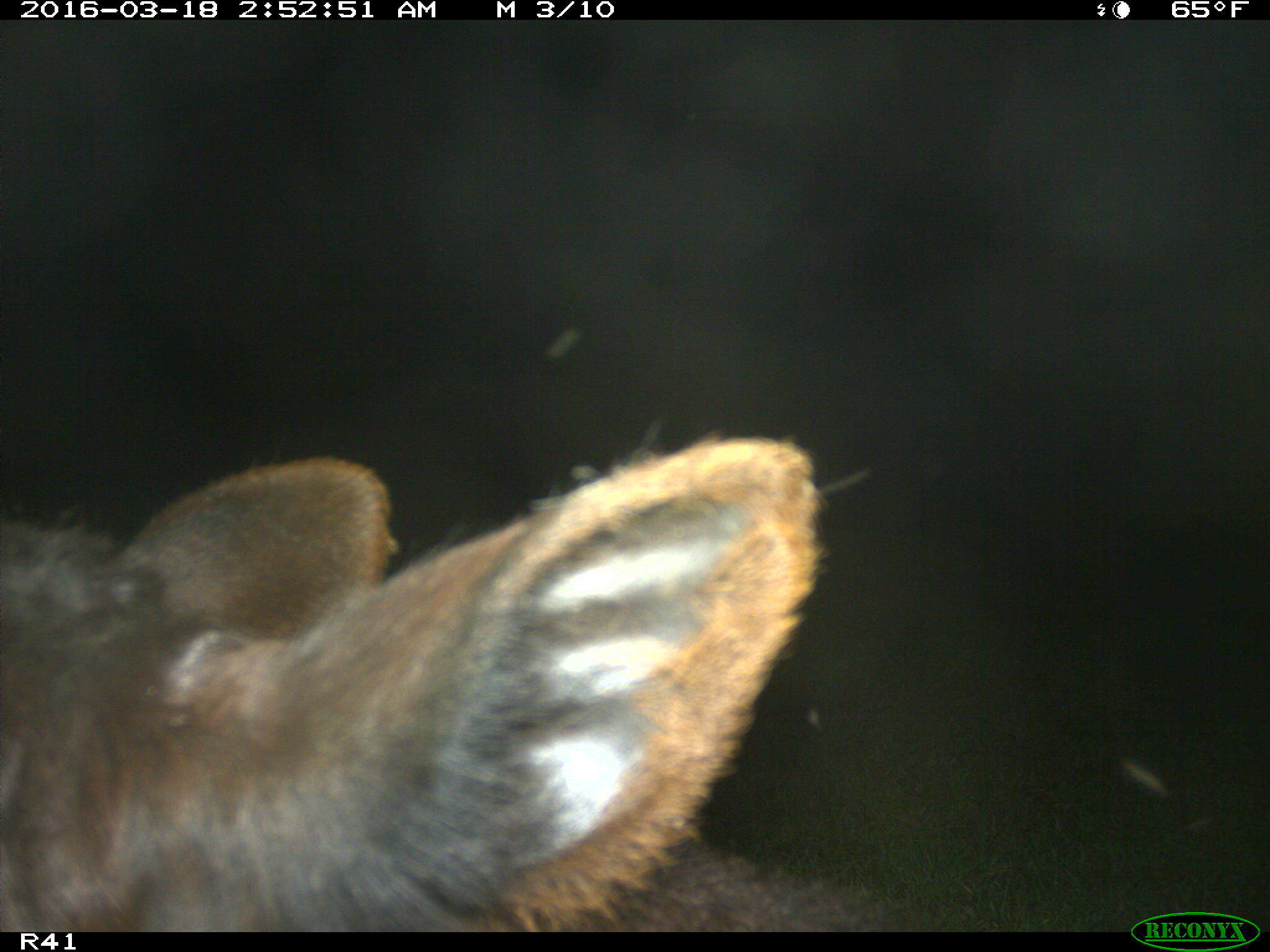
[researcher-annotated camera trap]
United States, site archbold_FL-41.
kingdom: Animalia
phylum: Chordata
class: Mammalia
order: Artiodactyla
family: Bovidae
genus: Bos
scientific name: Bos taurus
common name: domestic cow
Bos taurus (domestic cow).